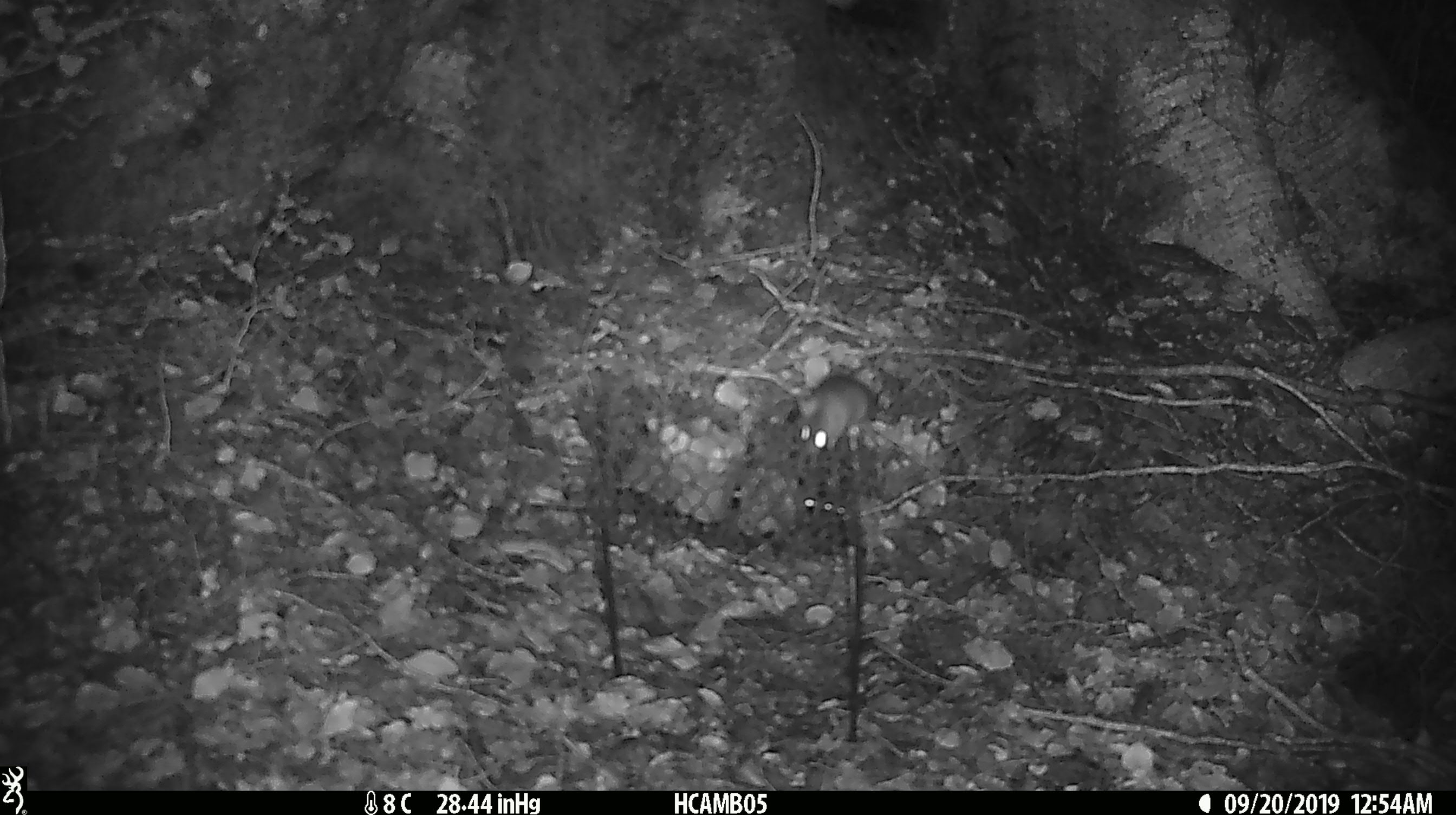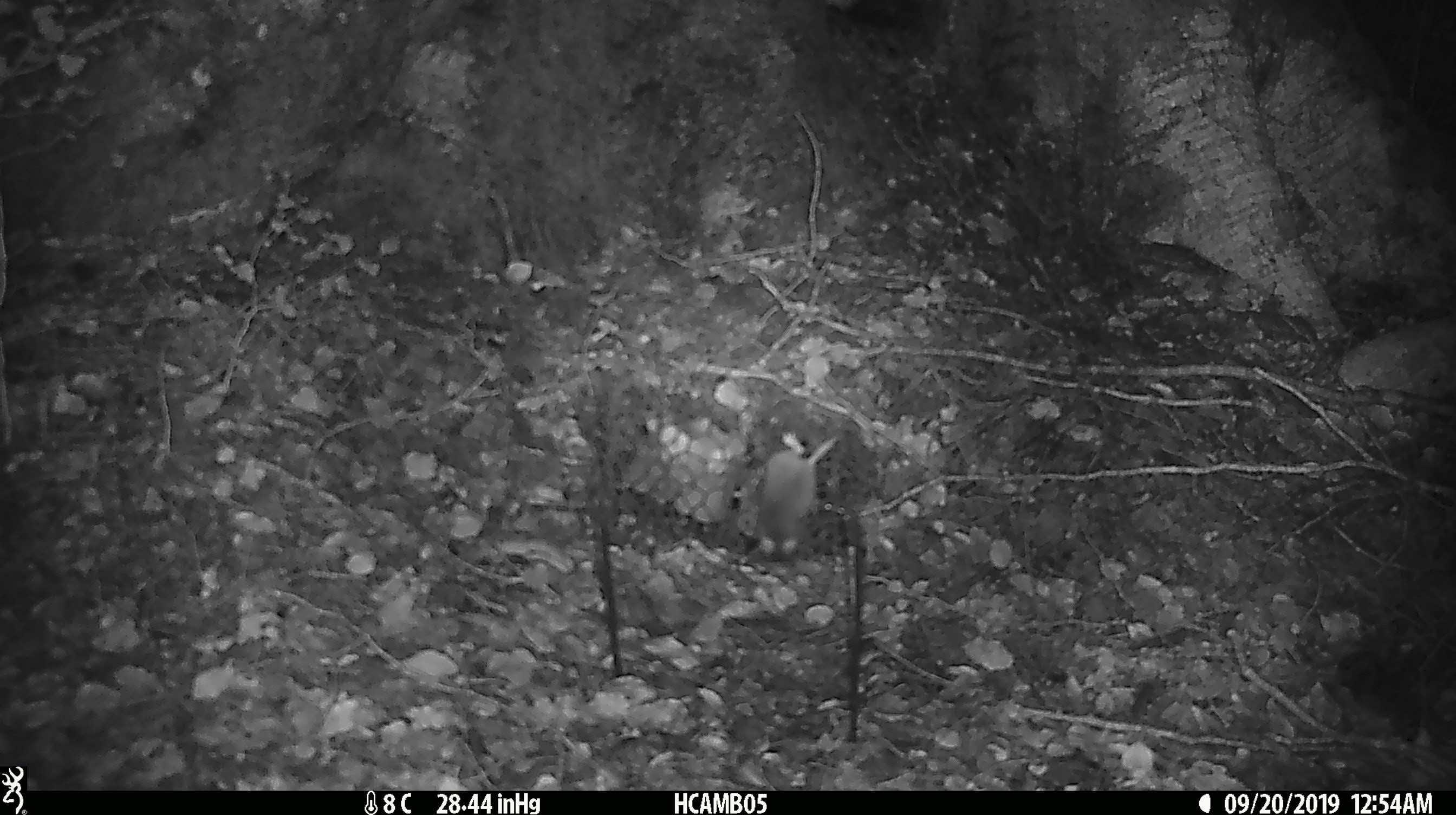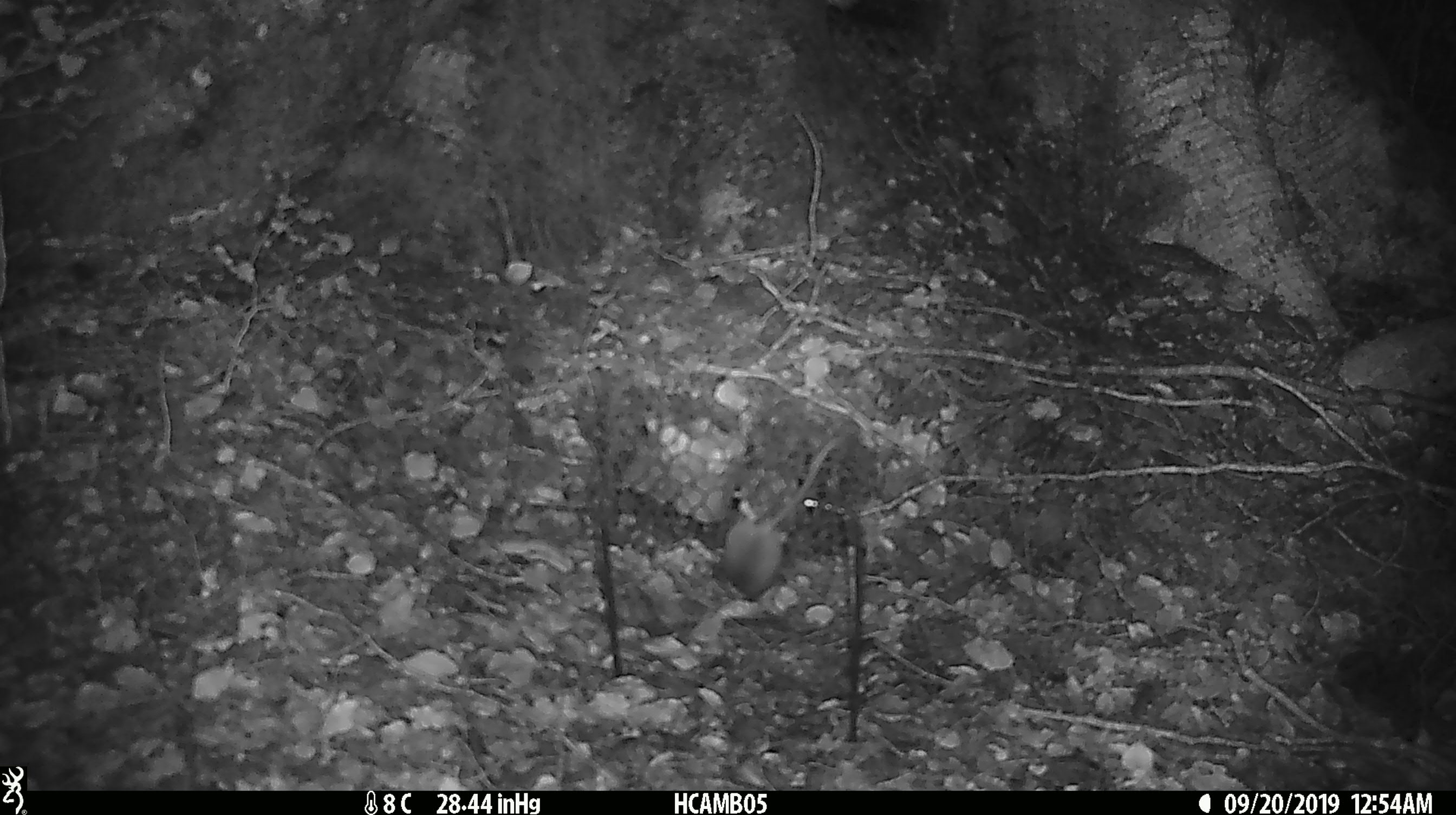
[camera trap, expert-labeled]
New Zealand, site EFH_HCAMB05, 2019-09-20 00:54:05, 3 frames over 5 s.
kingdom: Animalia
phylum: Chordata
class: Mammalia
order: Rodentia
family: Muridae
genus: Mus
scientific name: Mus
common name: mouse